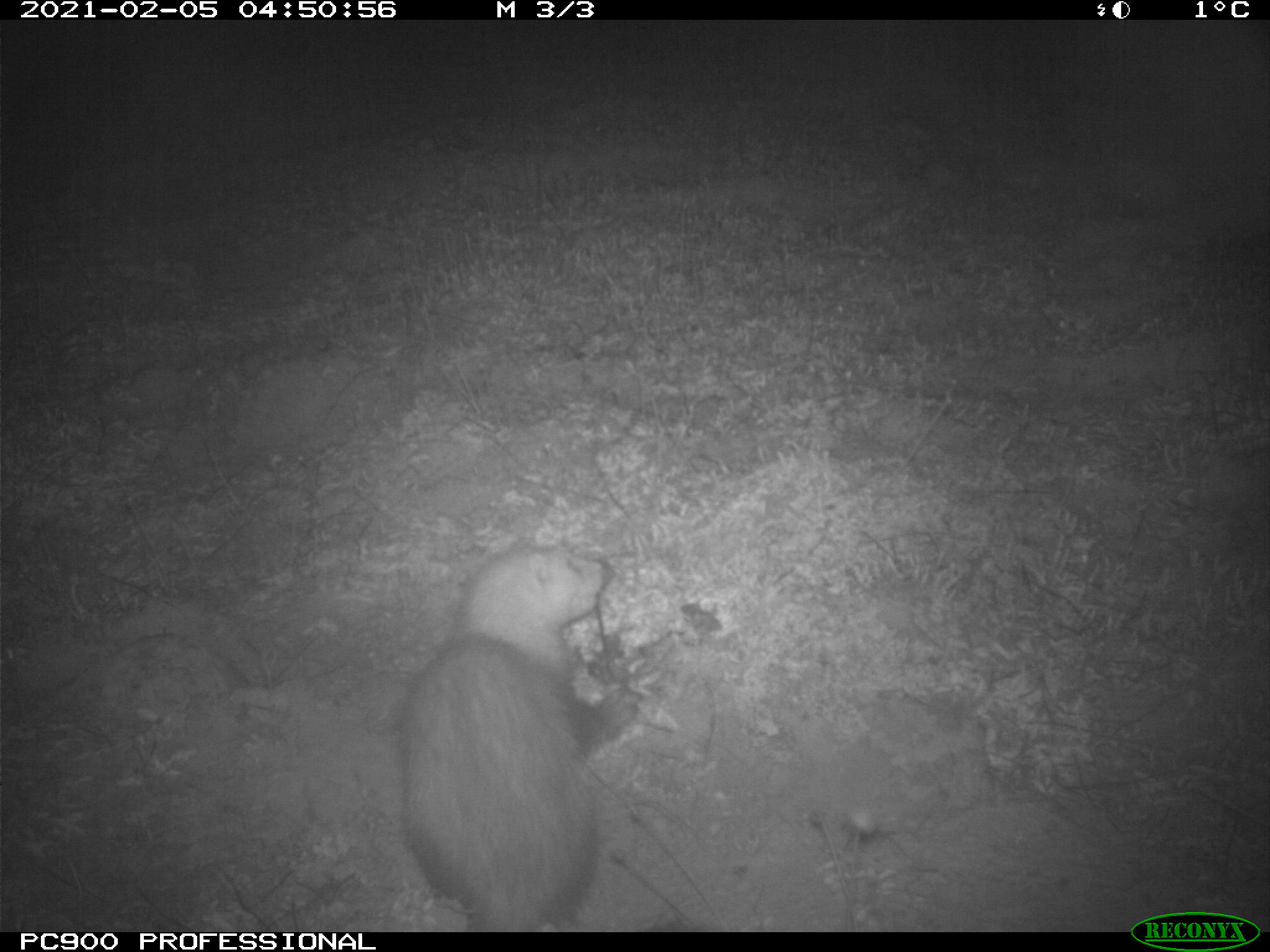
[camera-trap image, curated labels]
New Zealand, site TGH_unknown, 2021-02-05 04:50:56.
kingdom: Animalia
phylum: Chordata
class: Mammalia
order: Carnivora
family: Mustelidae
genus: Mustela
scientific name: Mustela furo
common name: ferret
Ferret (Mustela furo).